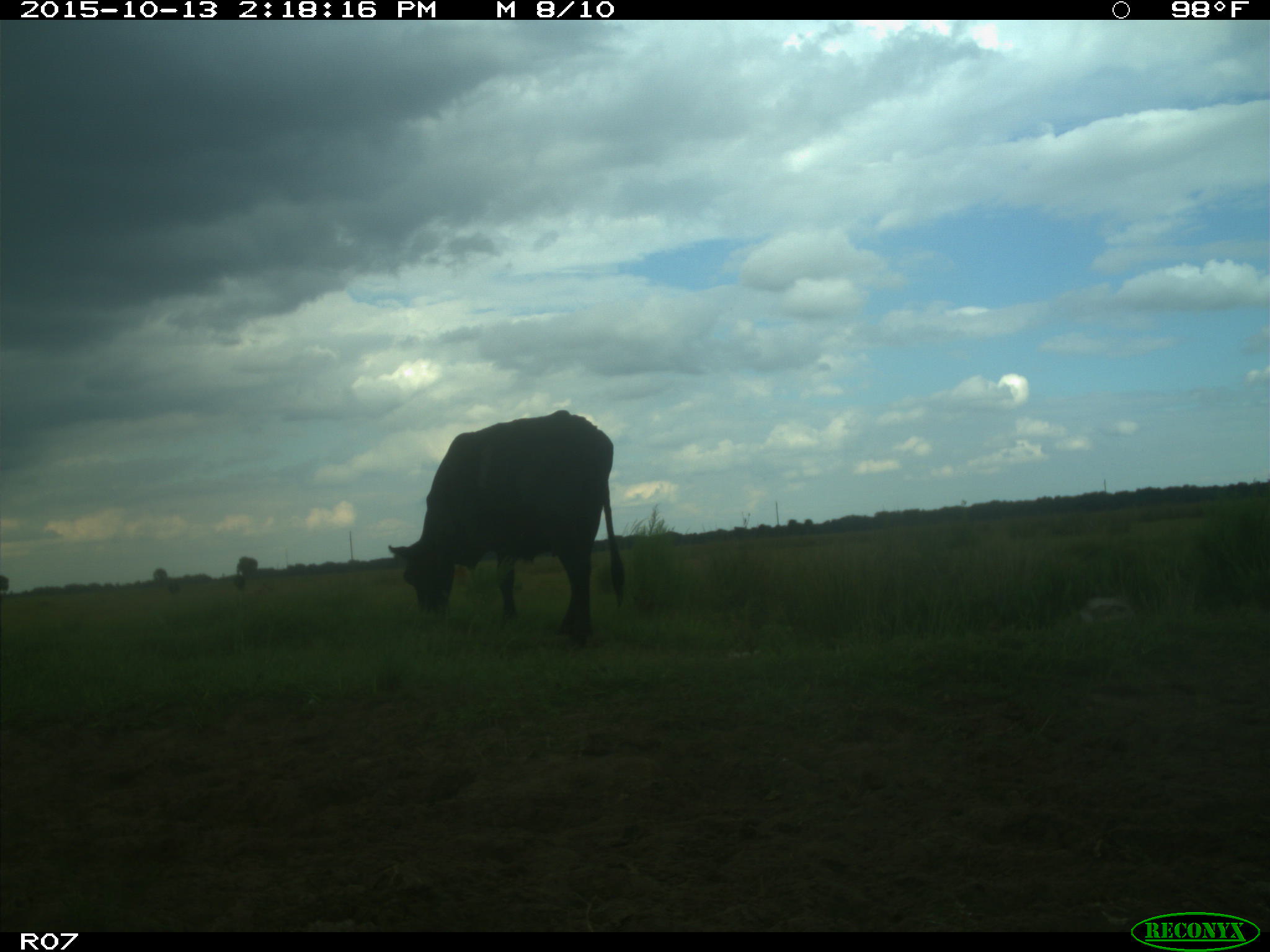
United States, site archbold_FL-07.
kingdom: Animalia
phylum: Chordata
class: Mammalia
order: Artiodactyla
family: Bovidae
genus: Bos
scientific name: Bos taurus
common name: domestic cow